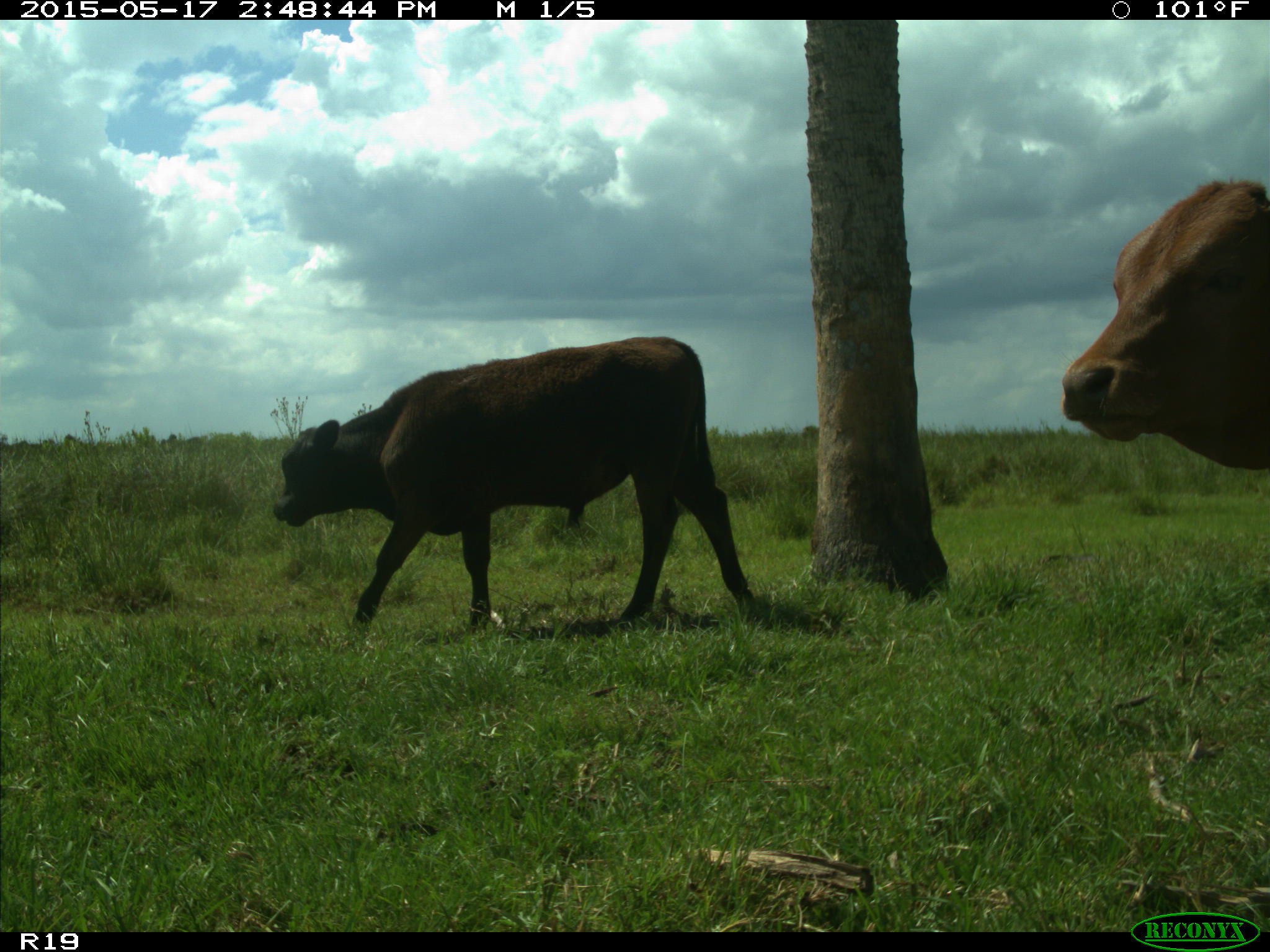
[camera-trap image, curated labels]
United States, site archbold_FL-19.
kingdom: Animalia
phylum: Chordata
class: Mammalia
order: Artiodactyla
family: Bovidae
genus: Bos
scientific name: Bos taurus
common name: domestic cow